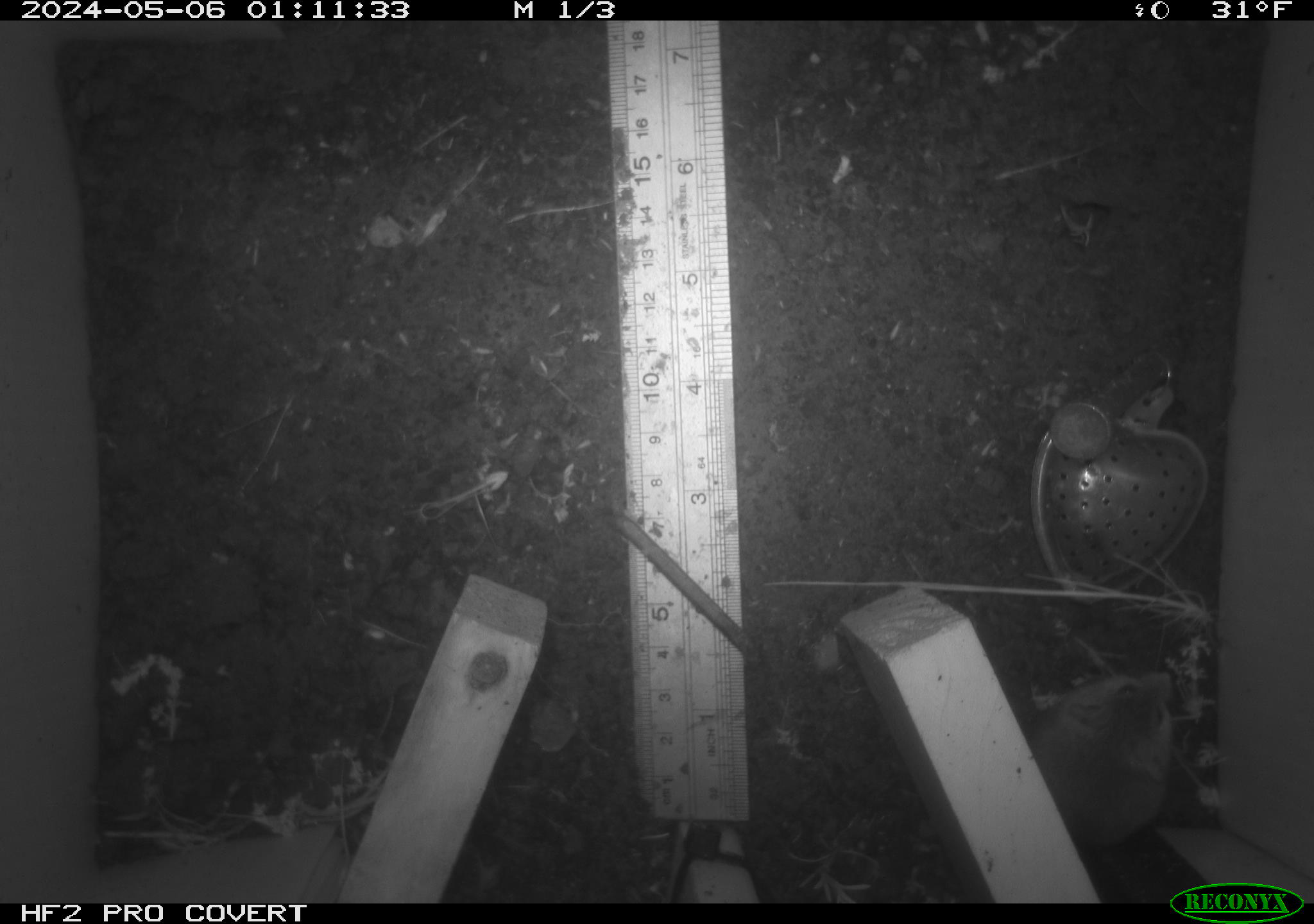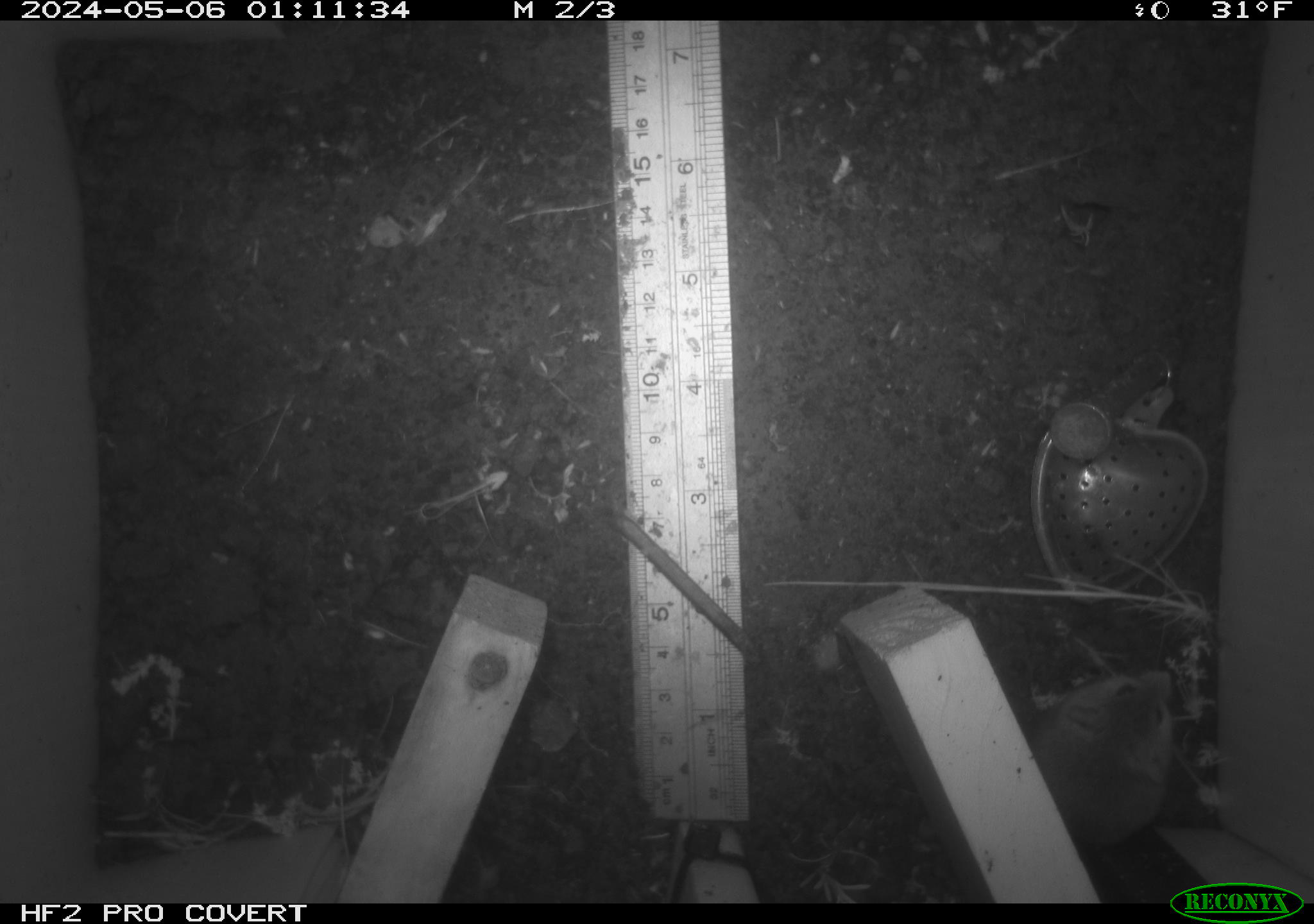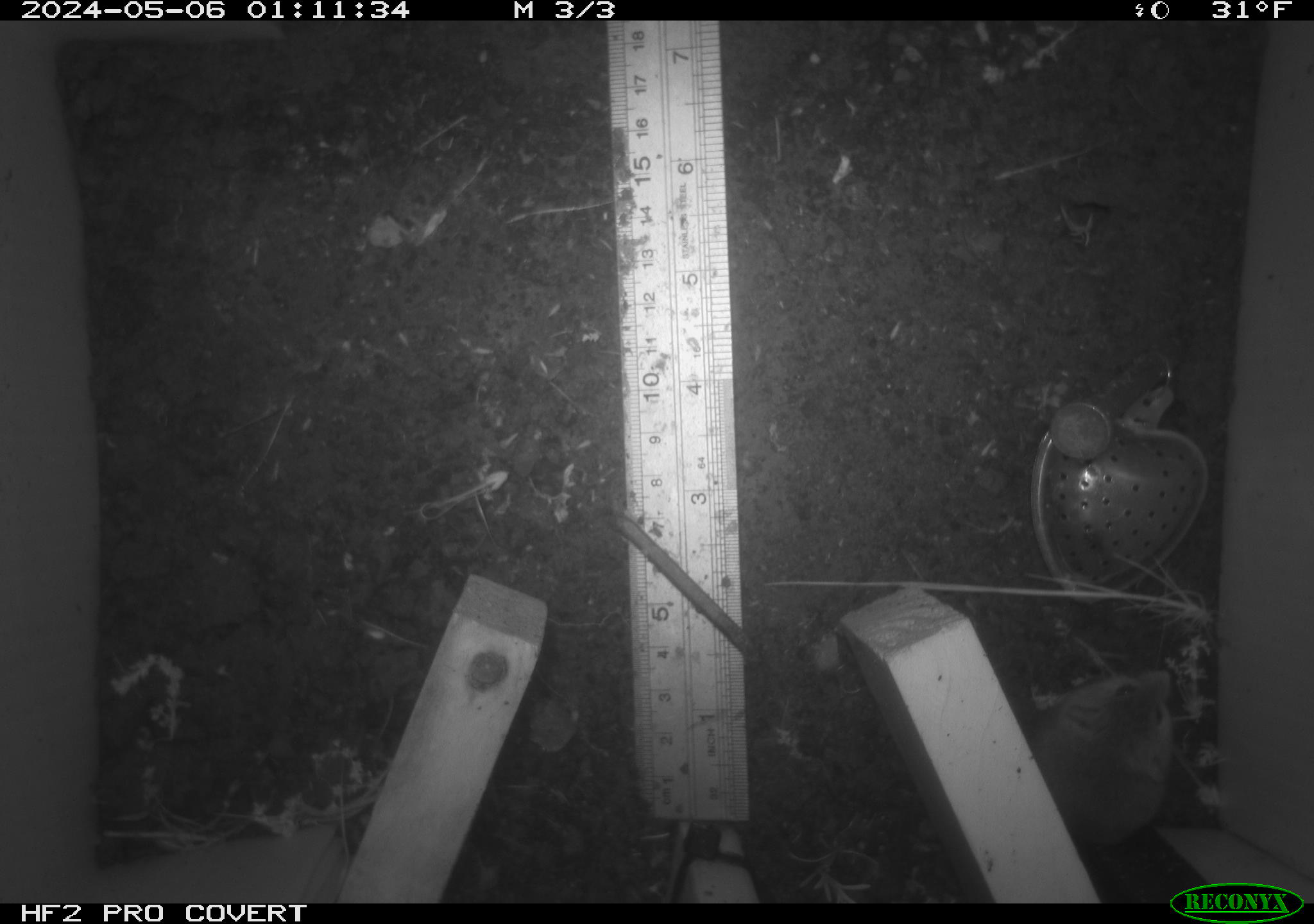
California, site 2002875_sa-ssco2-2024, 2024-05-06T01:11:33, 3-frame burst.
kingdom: Animalia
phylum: Chordata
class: Mammalia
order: Rodentia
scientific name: Rodentia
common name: mouse species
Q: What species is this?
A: Mouse species (Rodentia).